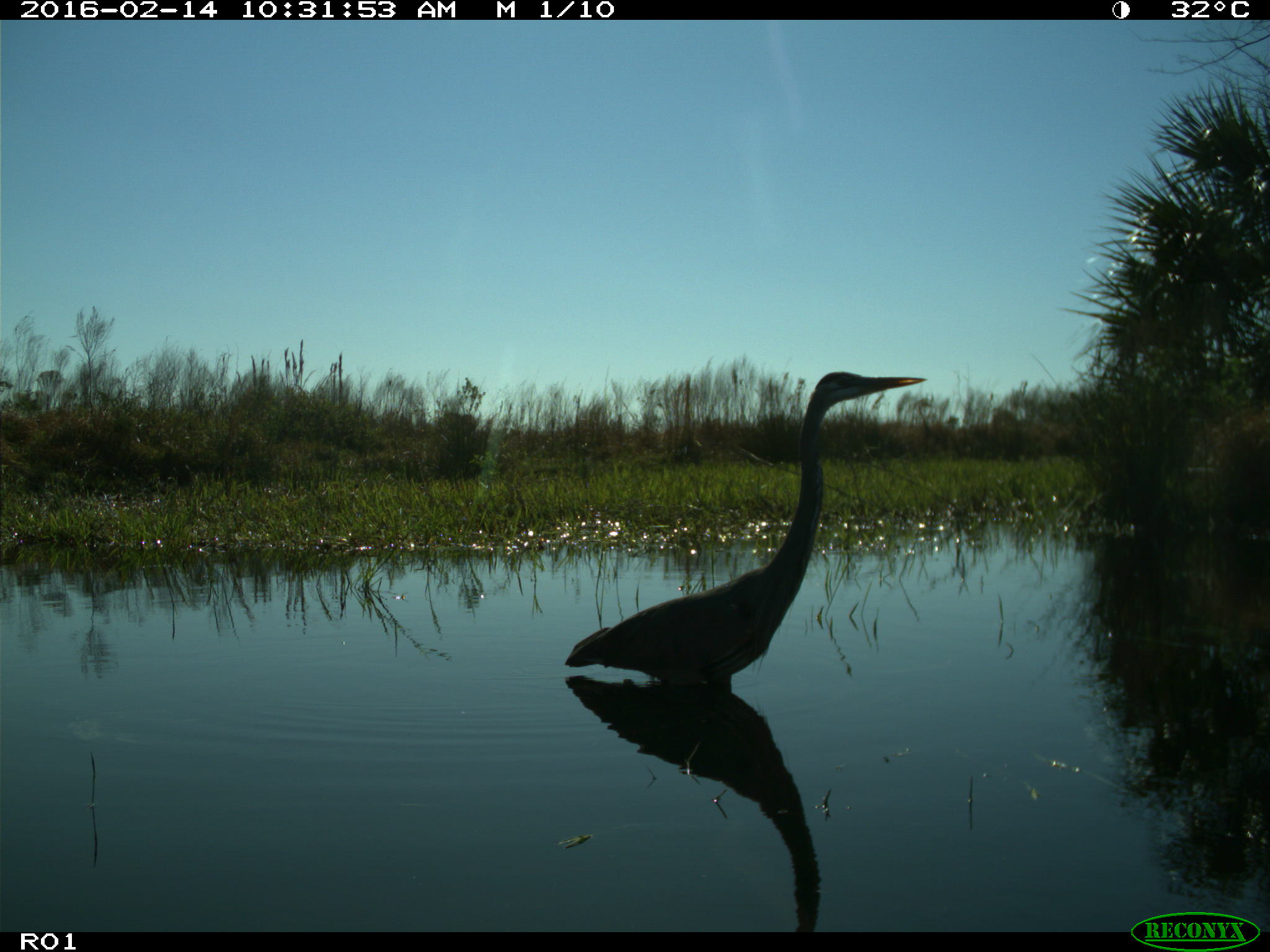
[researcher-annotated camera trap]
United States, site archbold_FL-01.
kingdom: Animalia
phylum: Chordata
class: Aves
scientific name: Aves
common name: birds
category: unidentified bird